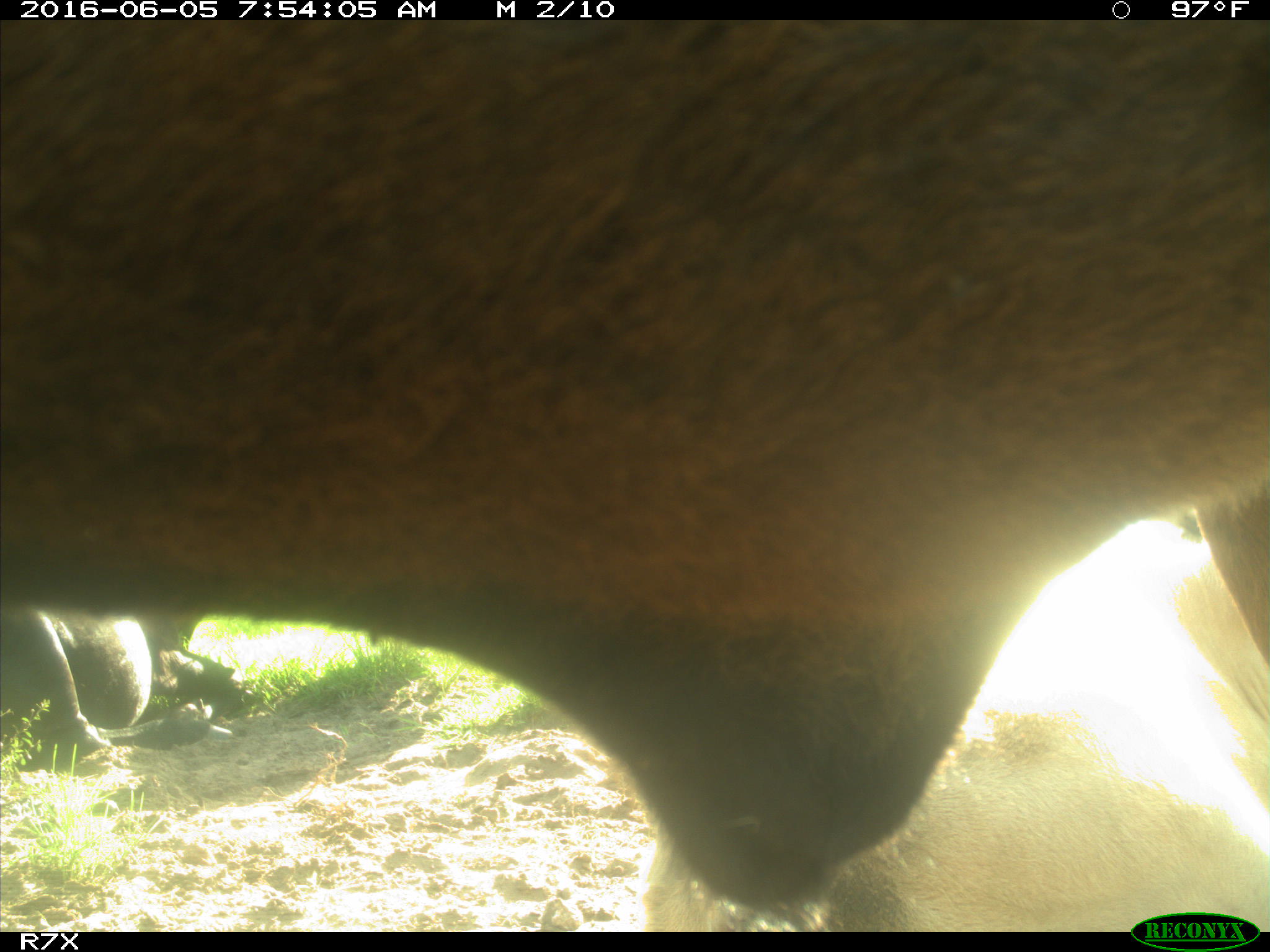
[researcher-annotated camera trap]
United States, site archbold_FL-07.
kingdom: Animalia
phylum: Chordata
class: Mammalia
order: Artiodactyla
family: Bovidae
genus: Bos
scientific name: Bos taurus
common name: domestic cow